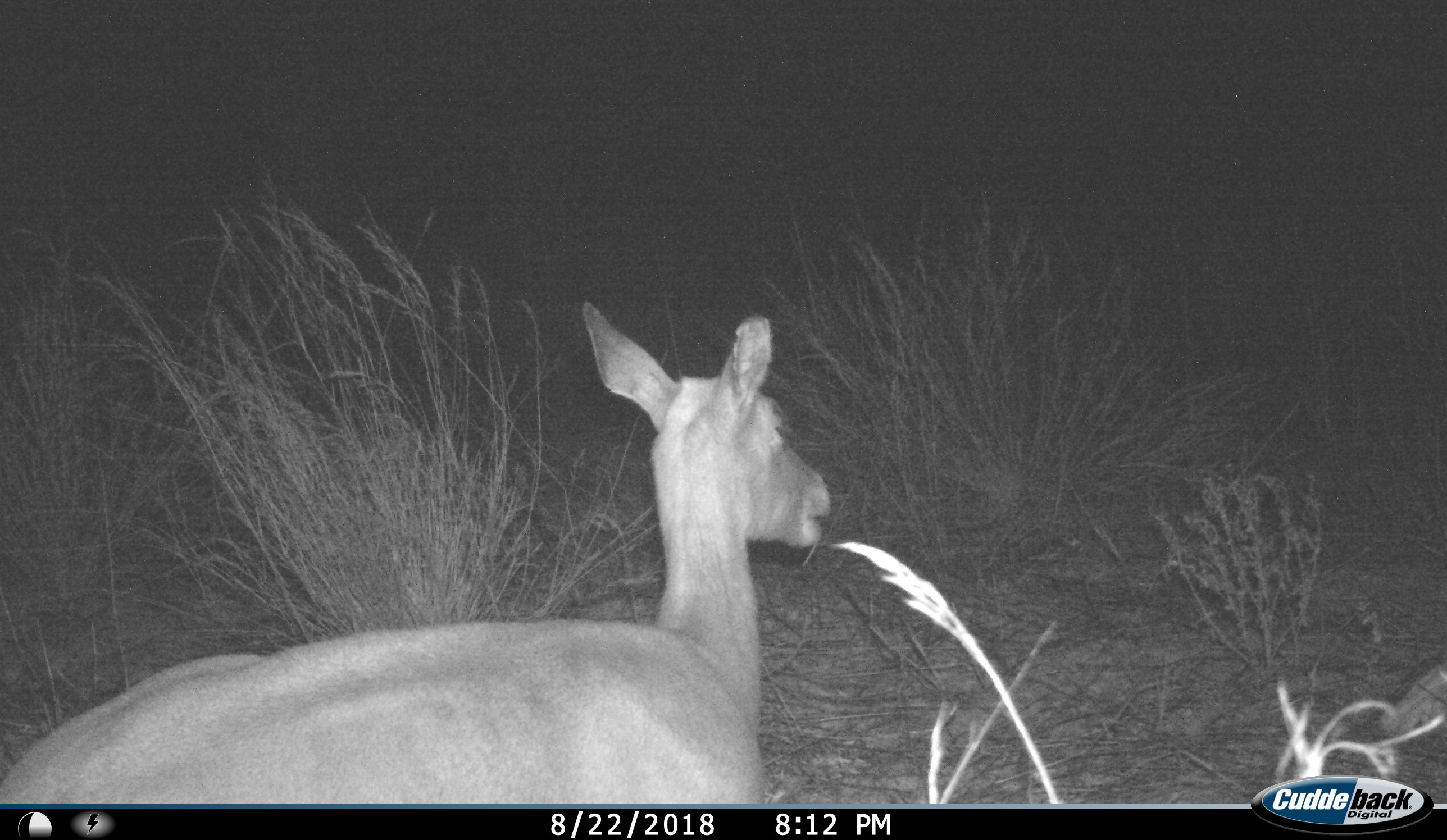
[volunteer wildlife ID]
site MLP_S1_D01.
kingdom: Animalia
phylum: Chordata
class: Mammalia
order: Artiodactyla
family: Bovidae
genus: Aepyceros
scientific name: Aepyceros melampus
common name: impala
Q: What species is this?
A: Impala (Aepyceros melampus).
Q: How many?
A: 1.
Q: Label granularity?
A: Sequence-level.